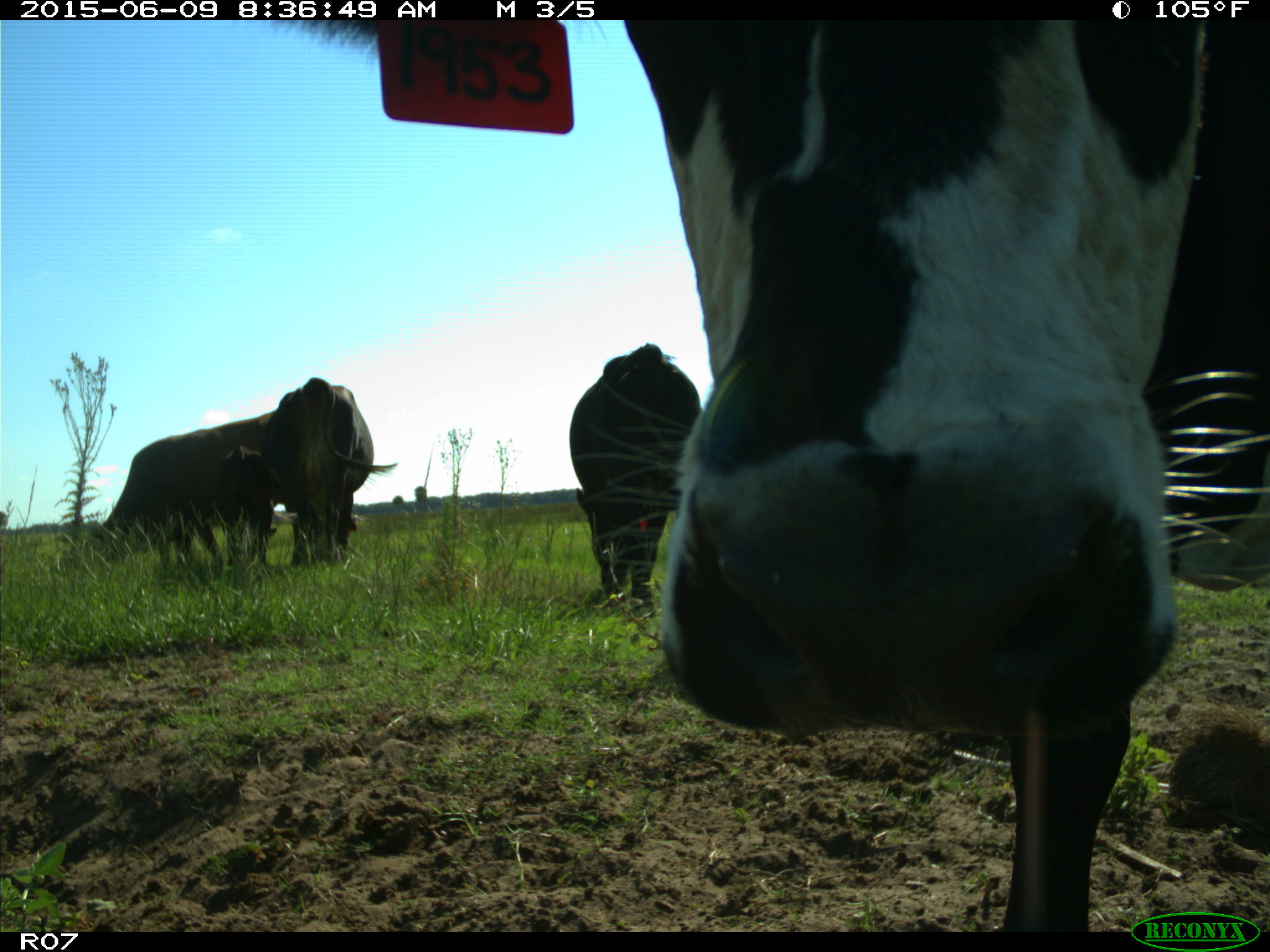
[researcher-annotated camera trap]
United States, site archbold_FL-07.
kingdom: Animalia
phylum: Chordata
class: Mammalia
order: Artiodactyla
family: Bovidae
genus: Bos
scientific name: Bos taurus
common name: domestic cow